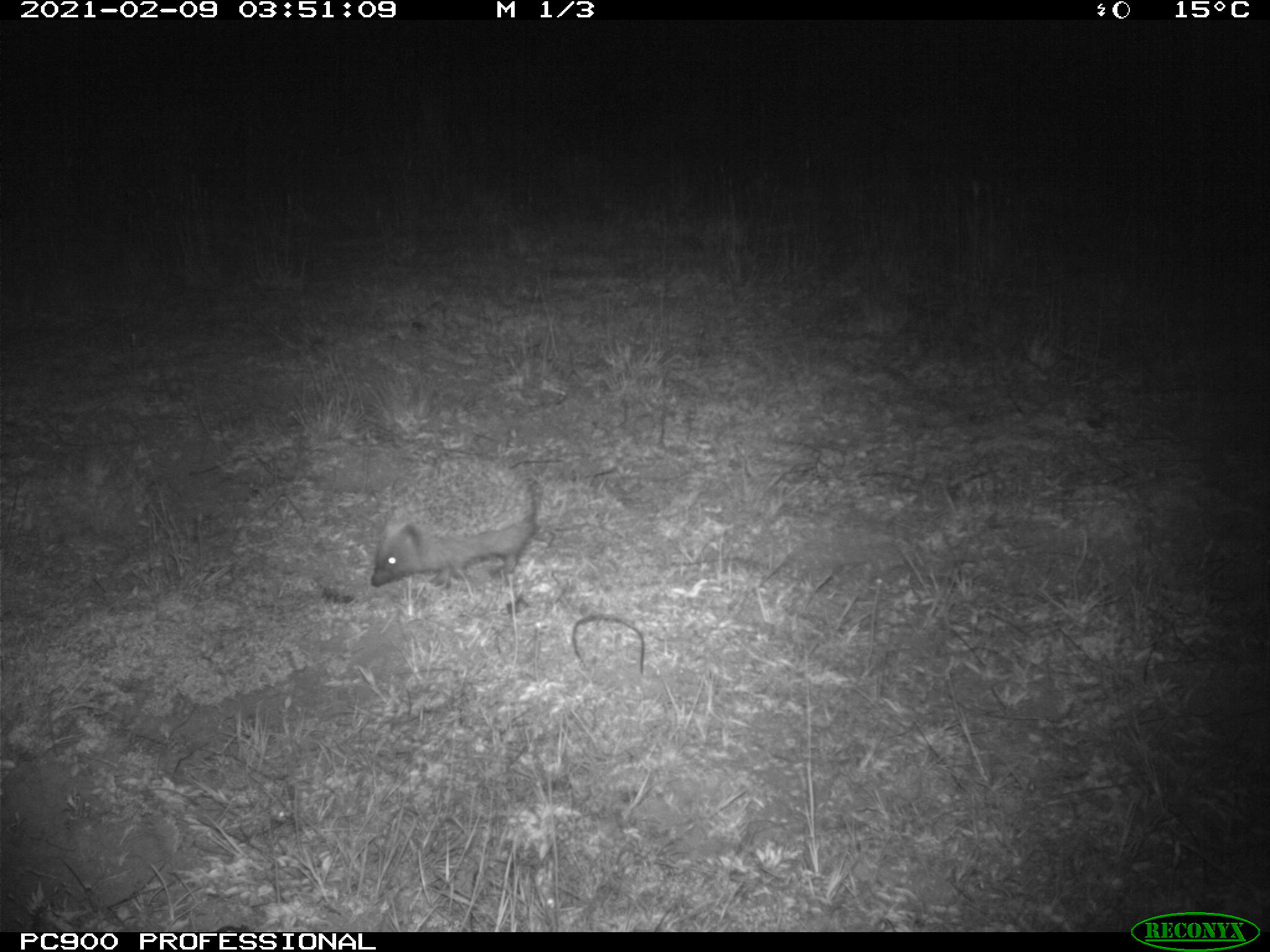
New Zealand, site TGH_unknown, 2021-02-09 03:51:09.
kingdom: Animalia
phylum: Chordata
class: Mammalia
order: Eulipotyphla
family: Erinaceidae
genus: Erinaceus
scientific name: Erinaceus europaeus europaeus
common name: european hedgehog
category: hedgehog